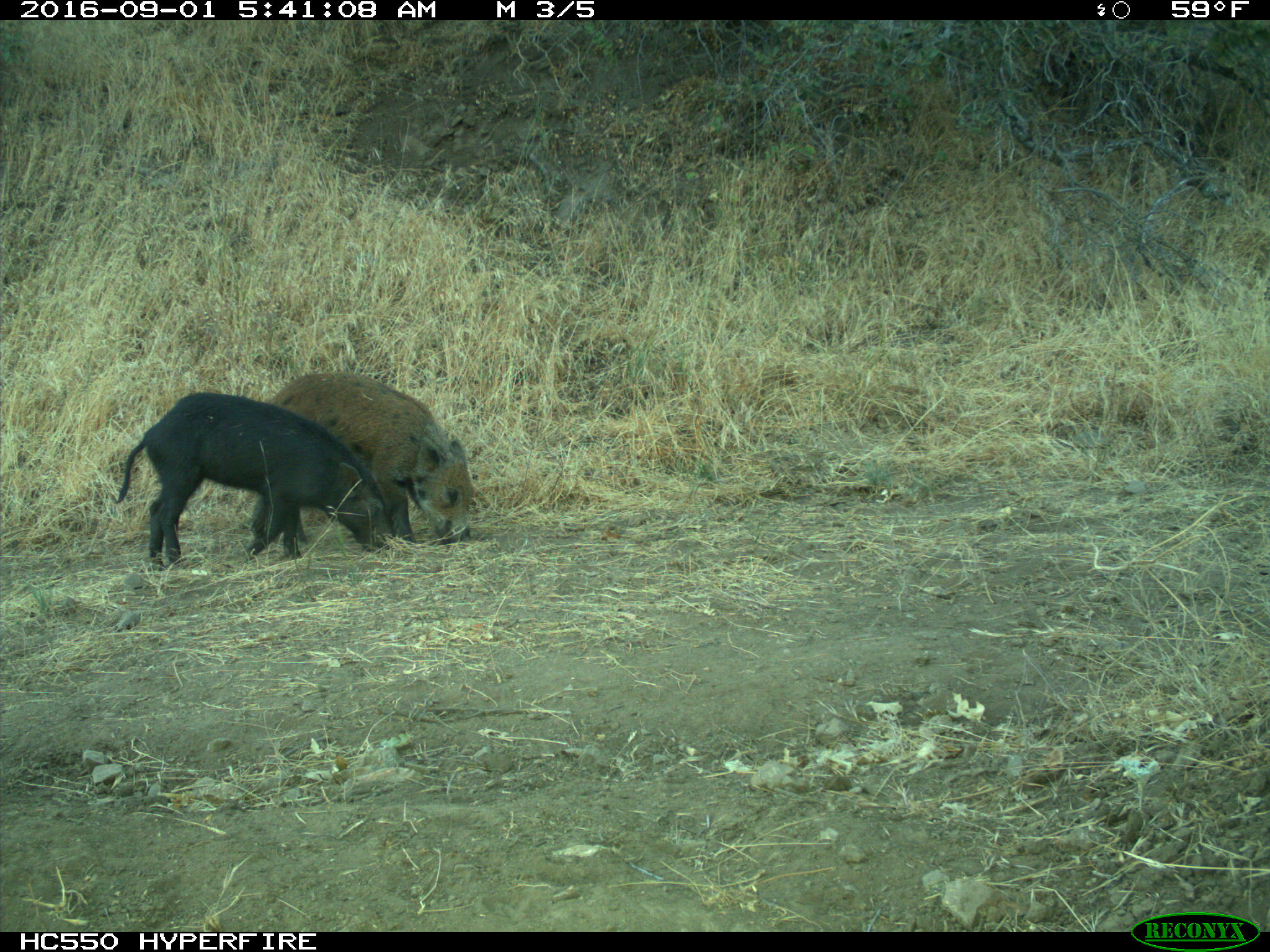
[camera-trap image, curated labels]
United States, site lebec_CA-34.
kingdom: Animalia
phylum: Chordata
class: Mammalia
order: Artiodactyla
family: Suidae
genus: Sus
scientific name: Sus scrofa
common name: wild boar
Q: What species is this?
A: Sus scrofa (wild boar).